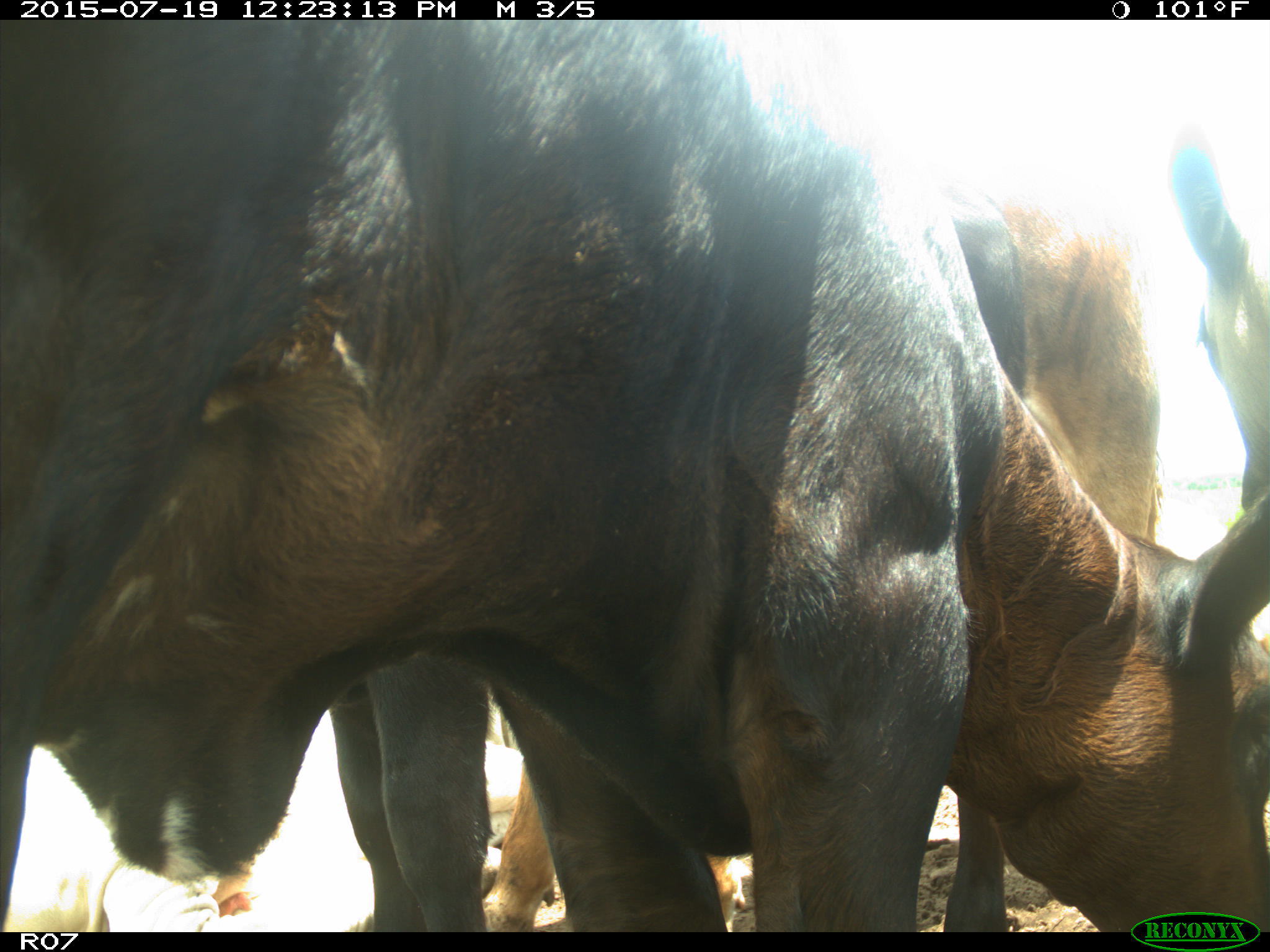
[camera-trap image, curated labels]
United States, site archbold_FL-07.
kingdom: Animalia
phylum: Chordata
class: Mammalia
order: Artiodactyla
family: Bovidae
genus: Bos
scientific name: Bos taurus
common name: domestic cow